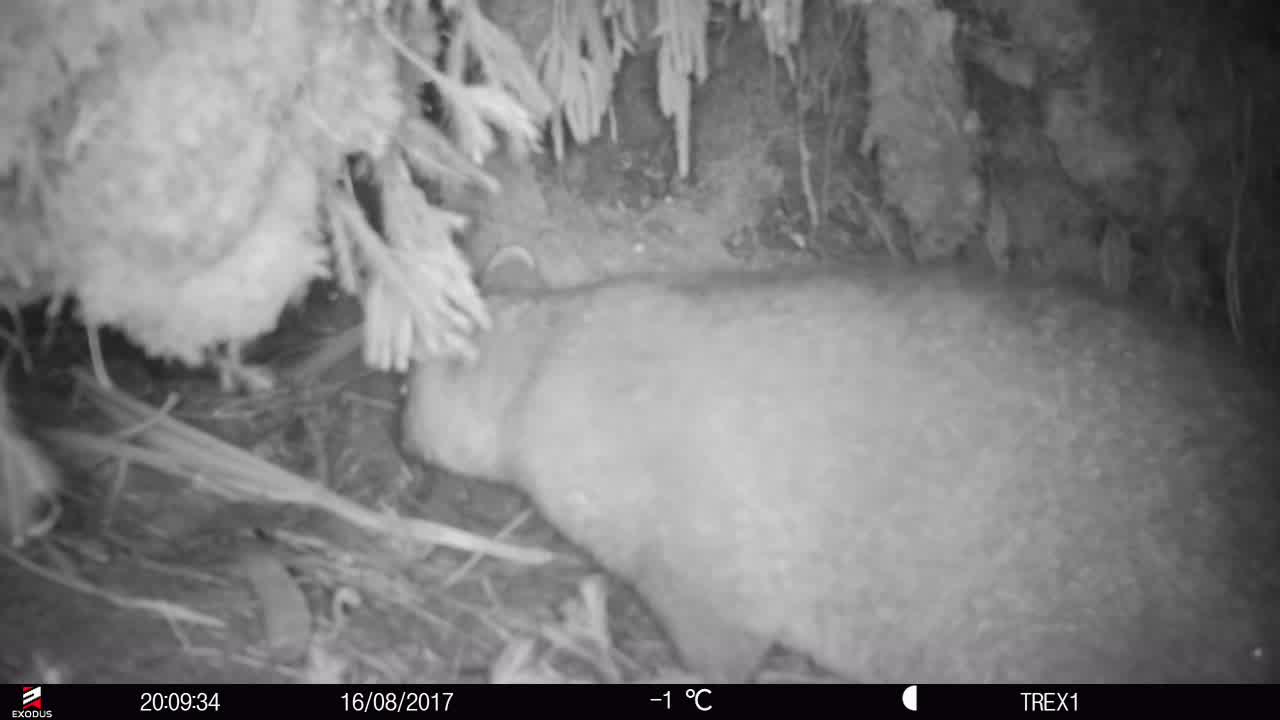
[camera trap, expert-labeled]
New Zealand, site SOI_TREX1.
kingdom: Animalia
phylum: Chordata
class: Mammalia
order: Diprotodontia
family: Phalangeridae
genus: Trichosurus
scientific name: Trichosurus vulpecula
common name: common brushtail possum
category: possum